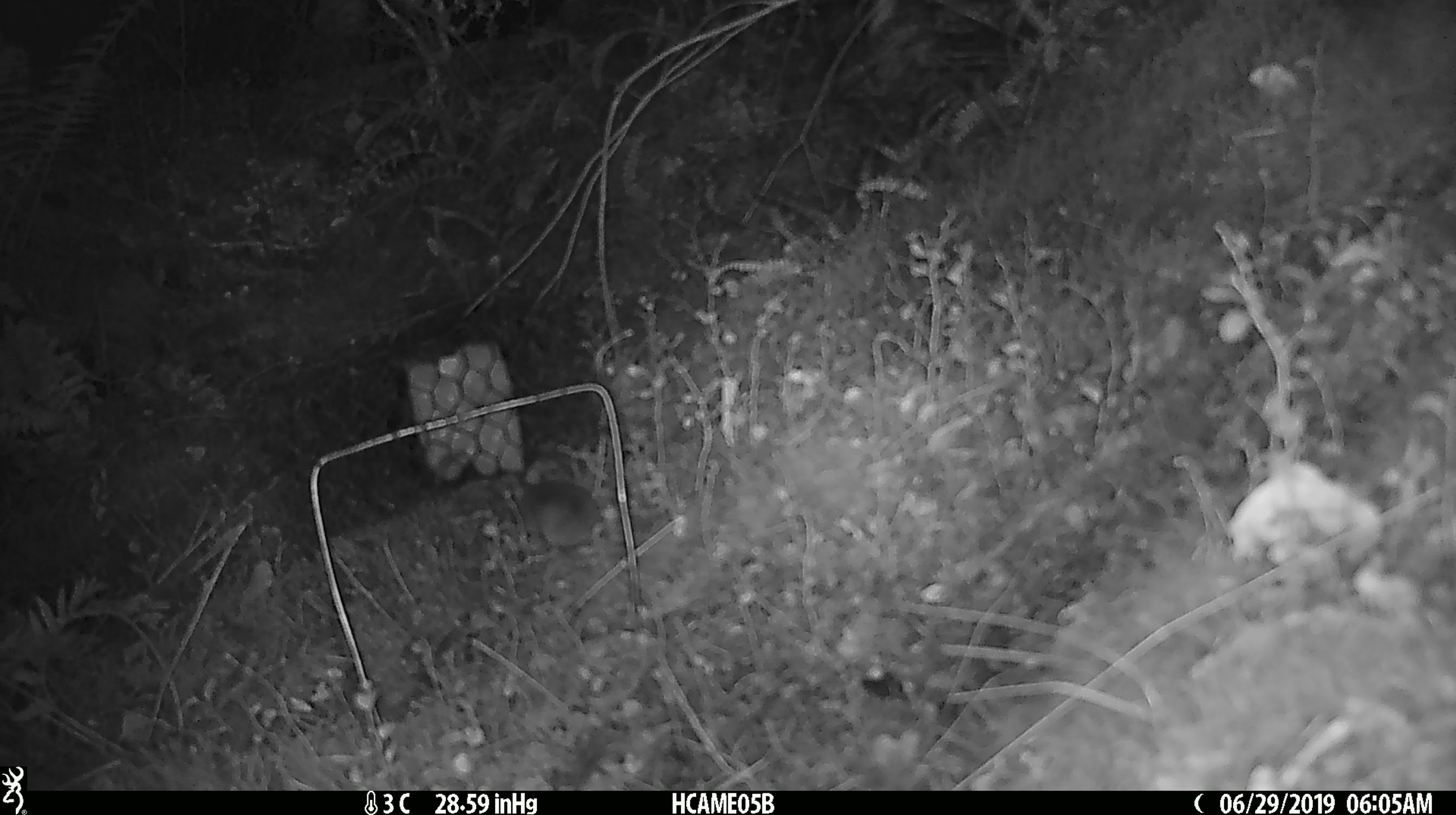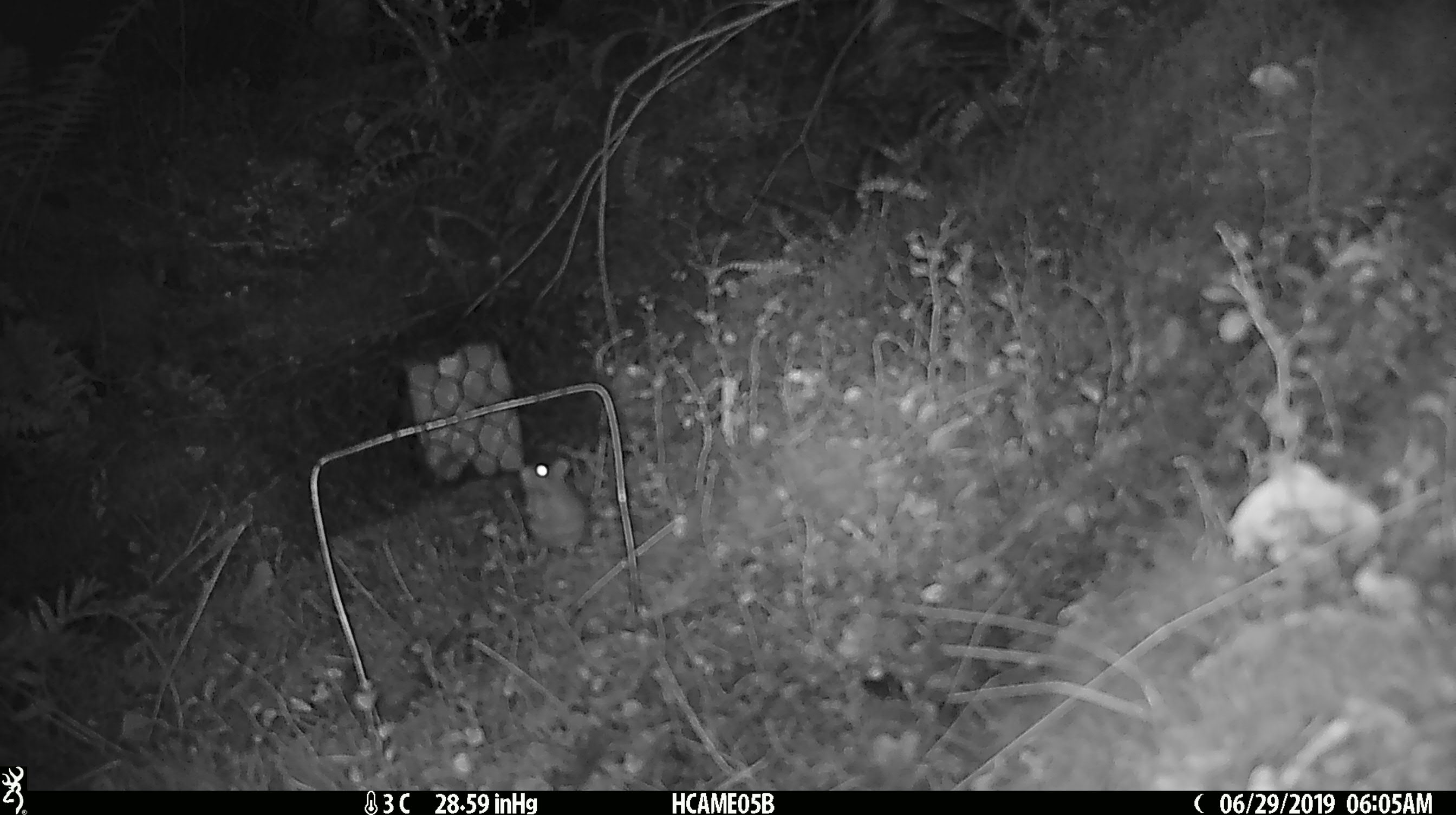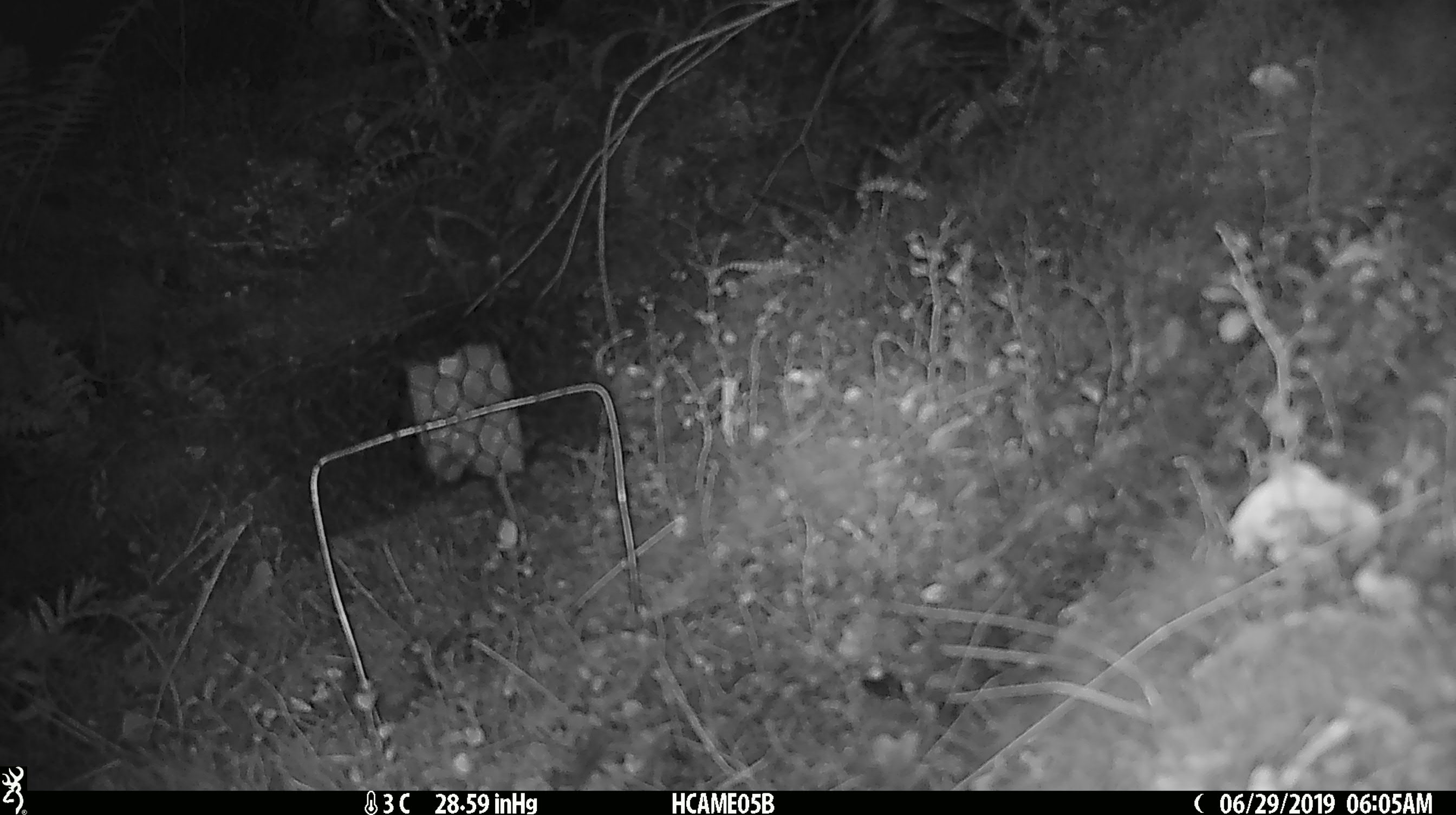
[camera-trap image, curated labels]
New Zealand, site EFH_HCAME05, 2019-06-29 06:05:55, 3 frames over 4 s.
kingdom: Animalia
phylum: Chordata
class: Mammalia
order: Rodentia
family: Muridae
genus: Mus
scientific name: Mus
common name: mouse